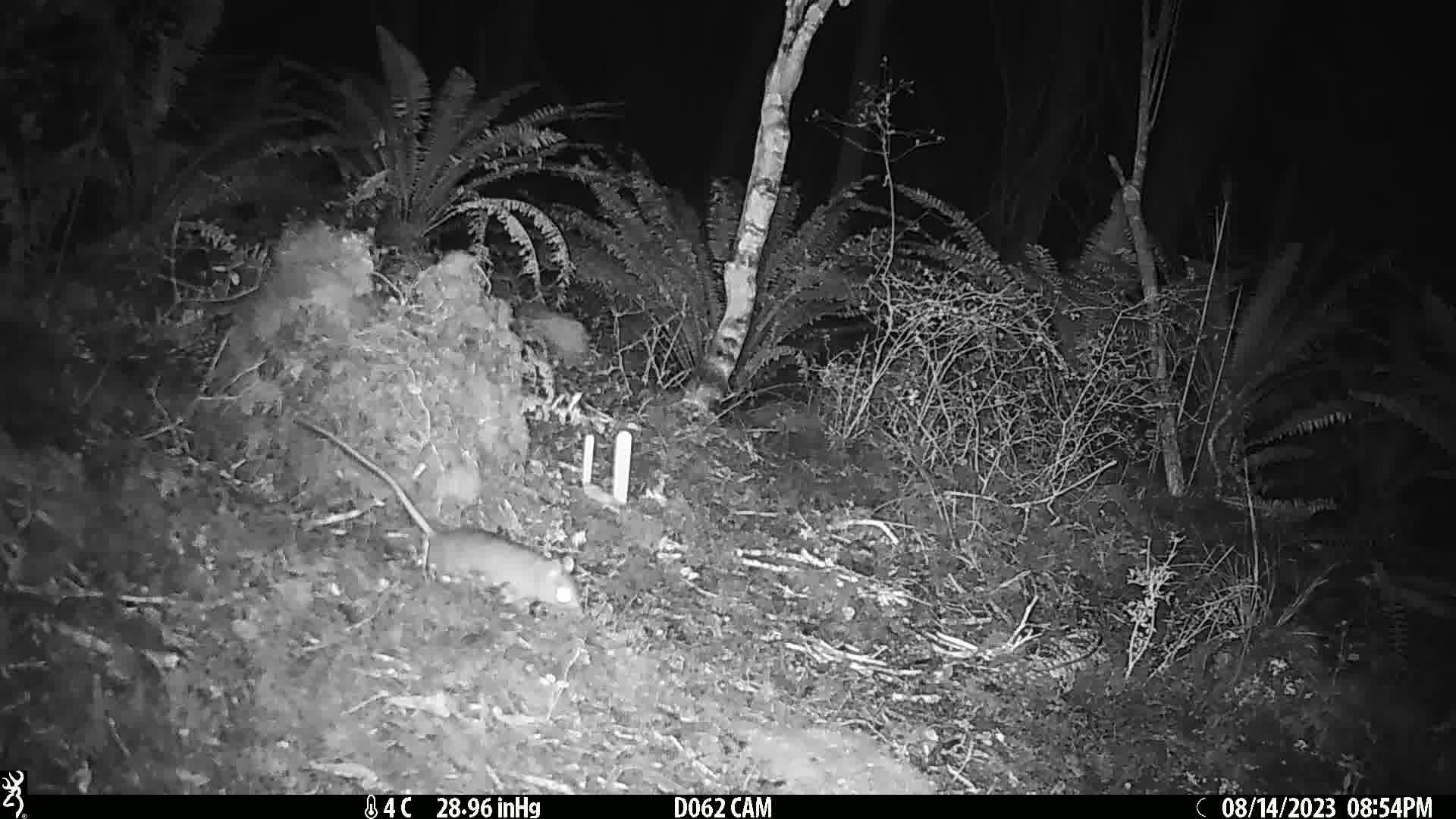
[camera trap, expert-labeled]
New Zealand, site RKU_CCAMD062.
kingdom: Animalia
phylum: Chordata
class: Mammalia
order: Rodentia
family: Muridae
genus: Rattus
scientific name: Rattus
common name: rat